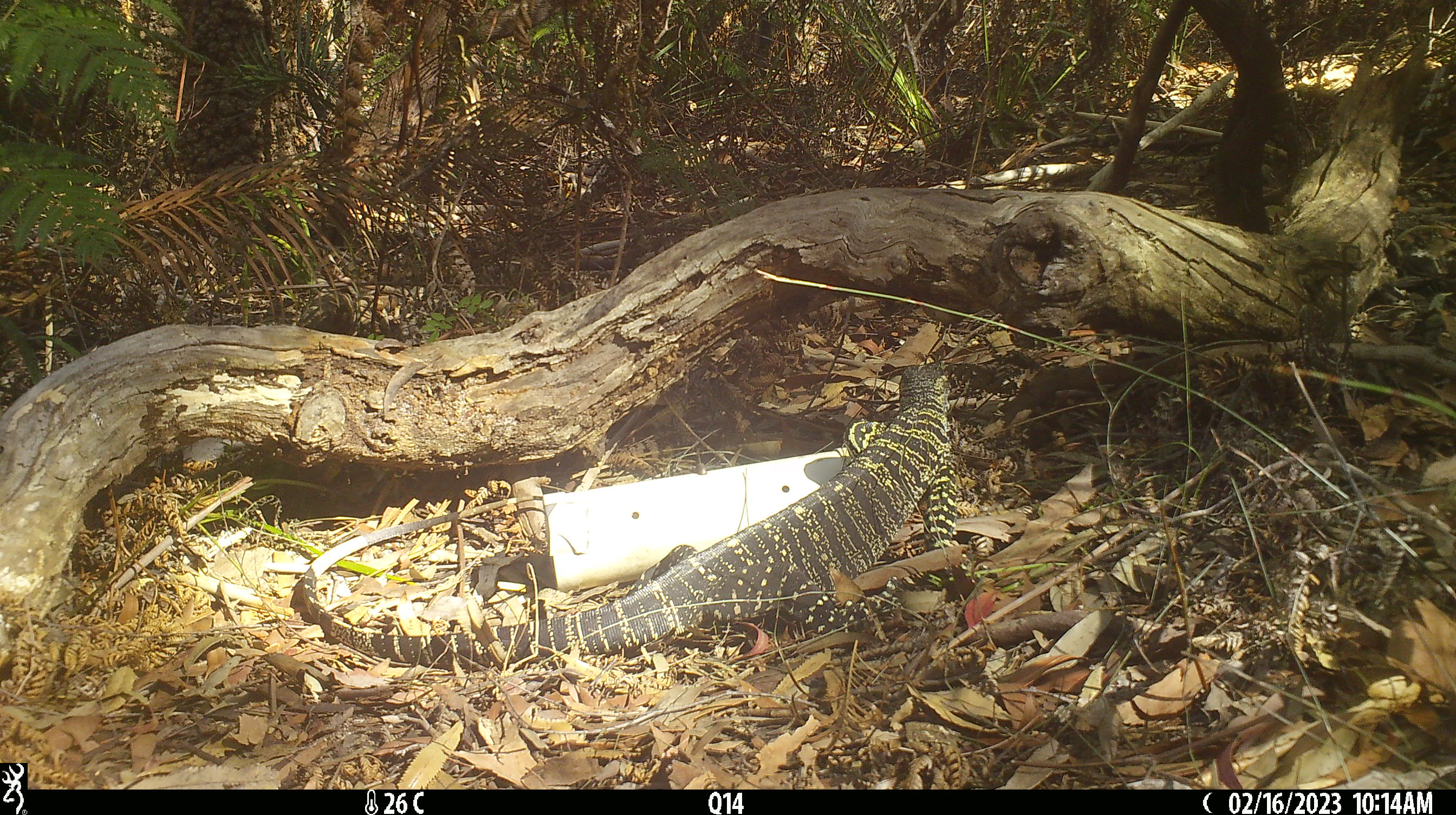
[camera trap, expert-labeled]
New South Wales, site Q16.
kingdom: Animalia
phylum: Chordata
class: Reptilia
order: Squamata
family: Varanidae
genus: Varanus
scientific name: Varanus varius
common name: lace monitor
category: goanna